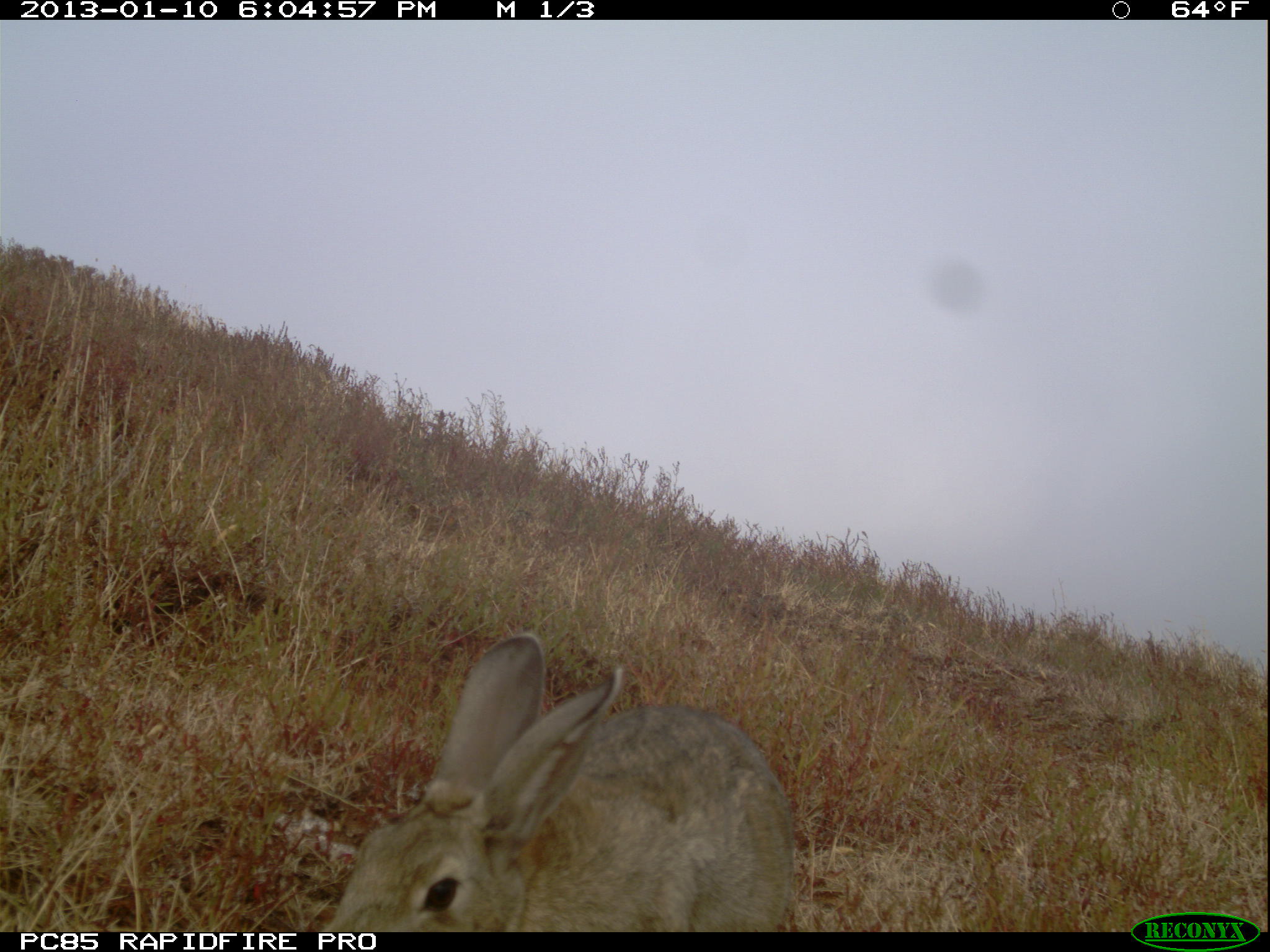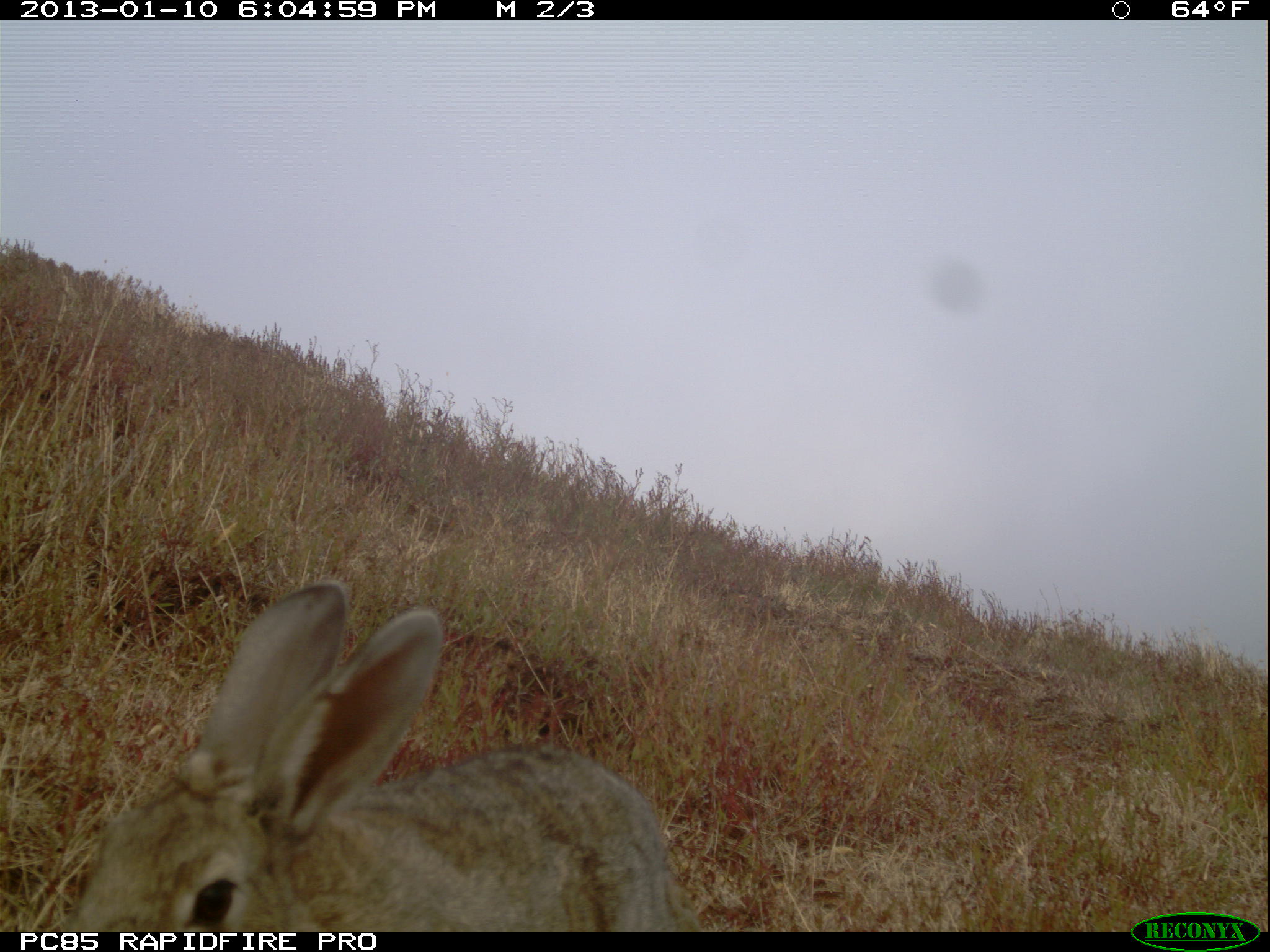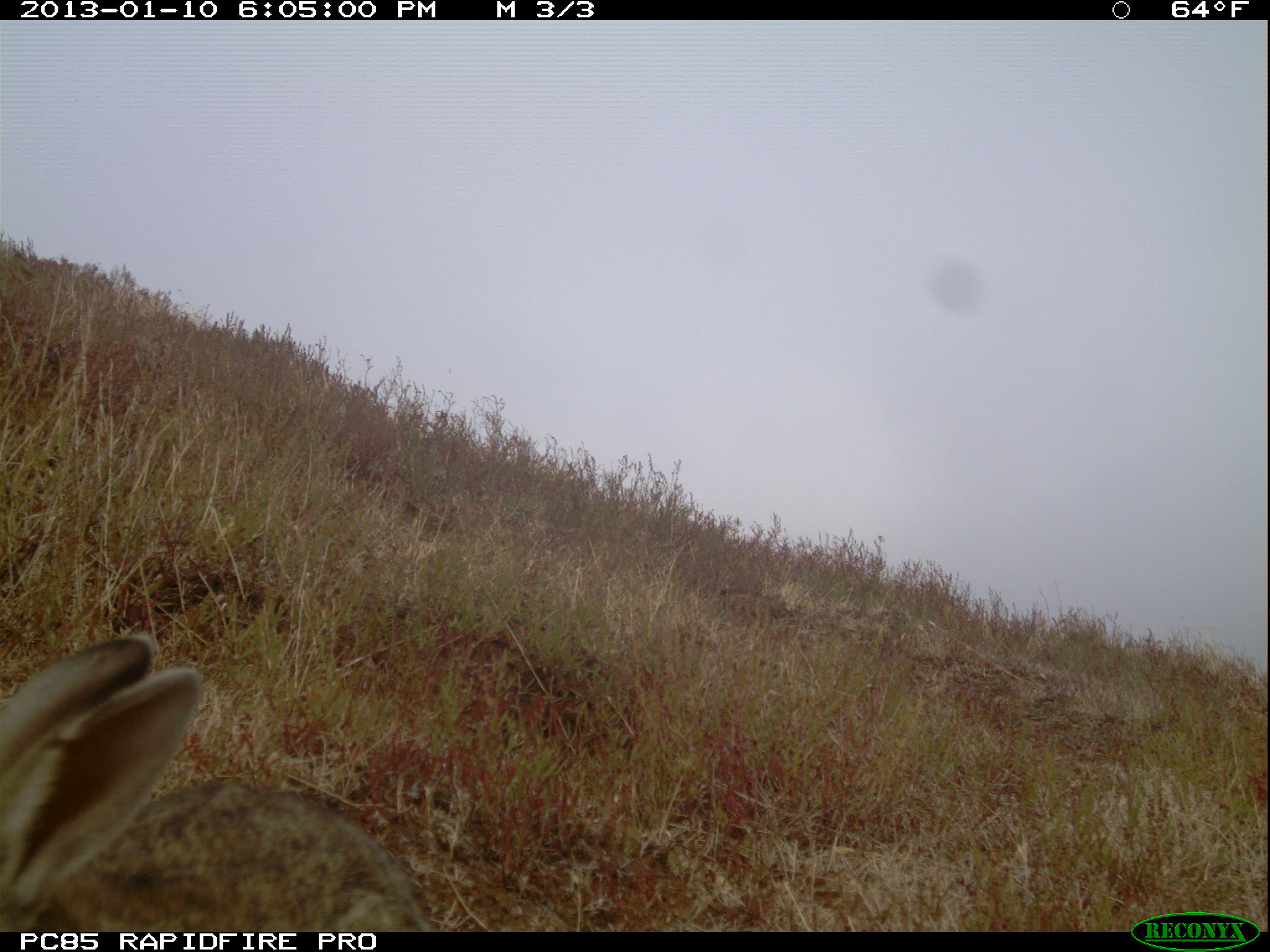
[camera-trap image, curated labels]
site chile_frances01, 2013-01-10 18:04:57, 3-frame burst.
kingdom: Animalia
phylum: Chordata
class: Mammalia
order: Lagomorpha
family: Leporidae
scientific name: Leporidae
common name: rabbits and hares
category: rabbit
Rabbit (rabbits and hares) (Leporidae).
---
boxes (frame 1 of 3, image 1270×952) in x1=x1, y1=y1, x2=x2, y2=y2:
rabbit: x1=319, y1=631, x2=794, y2=927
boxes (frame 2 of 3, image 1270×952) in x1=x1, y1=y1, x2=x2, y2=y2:
rabbit: x1=44, y1=579, x2=704, y2=935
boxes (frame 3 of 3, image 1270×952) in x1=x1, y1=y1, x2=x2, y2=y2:
rabbit: x1=0, y1=633, x2=428, y2=933